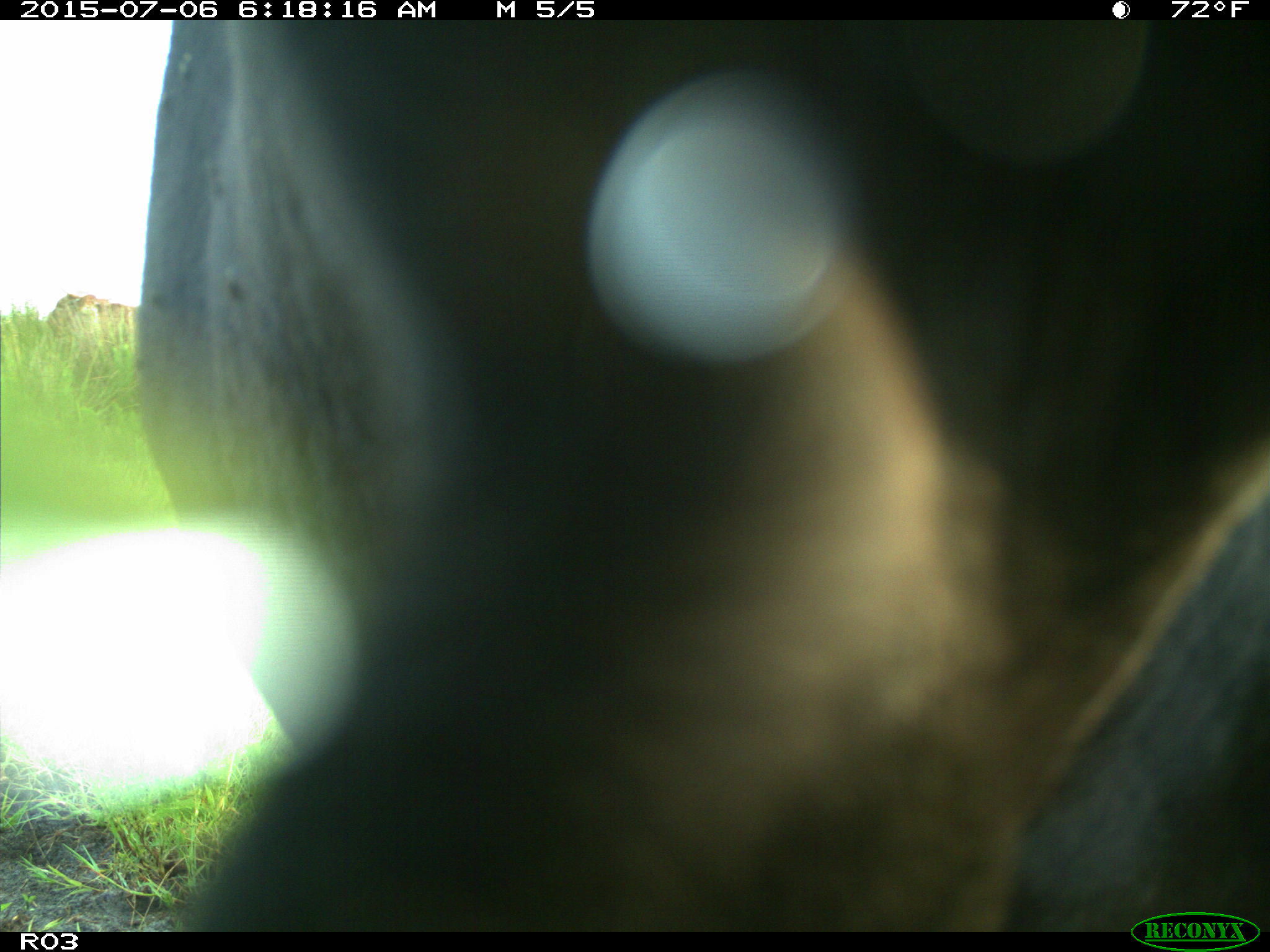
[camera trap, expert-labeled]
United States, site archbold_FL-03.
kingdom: Animalia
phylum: Chordata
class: Mammalia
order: Artiodactyla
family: Bovidae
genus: Bos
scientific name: Bos taurus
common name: domestic cow